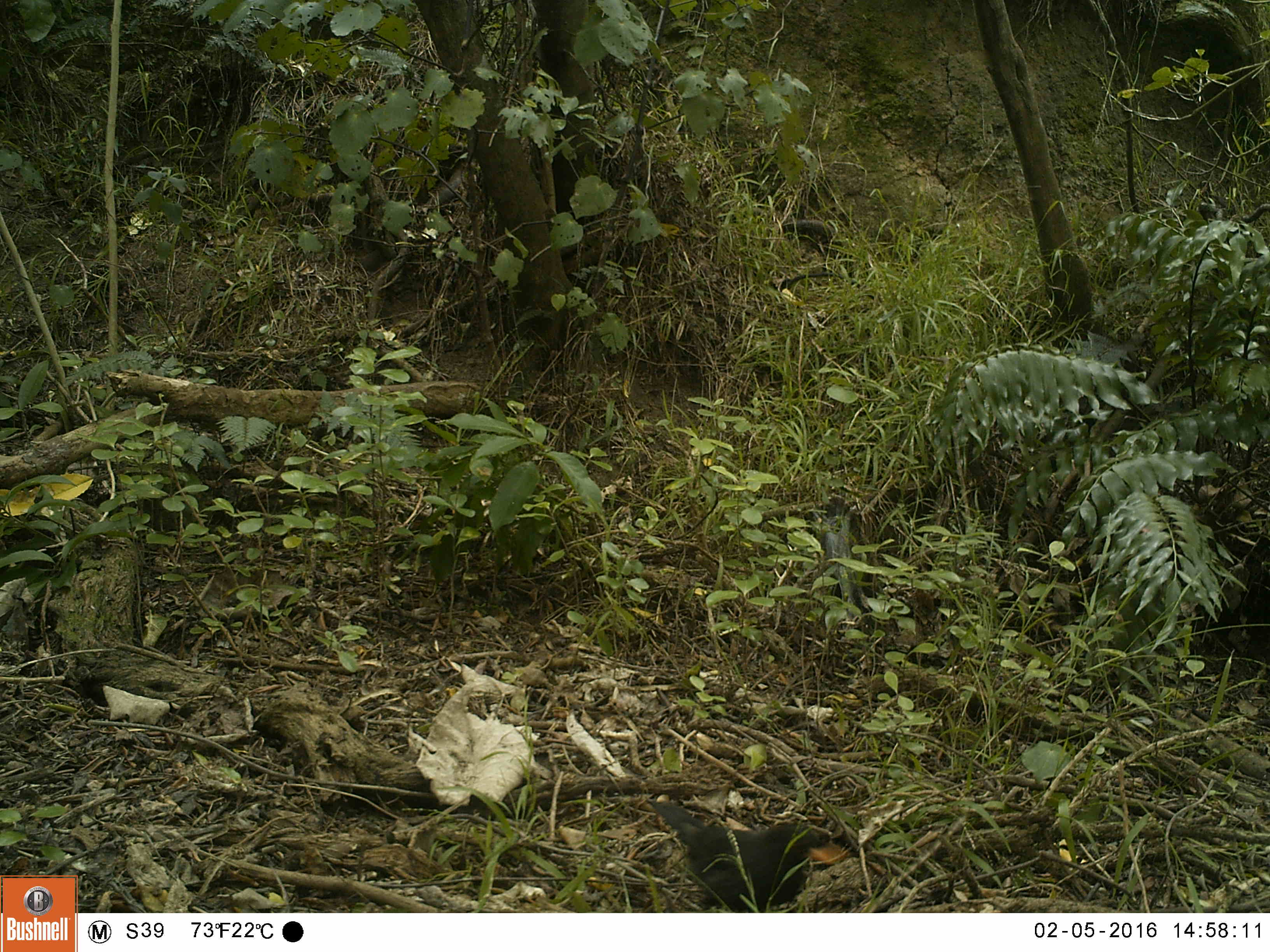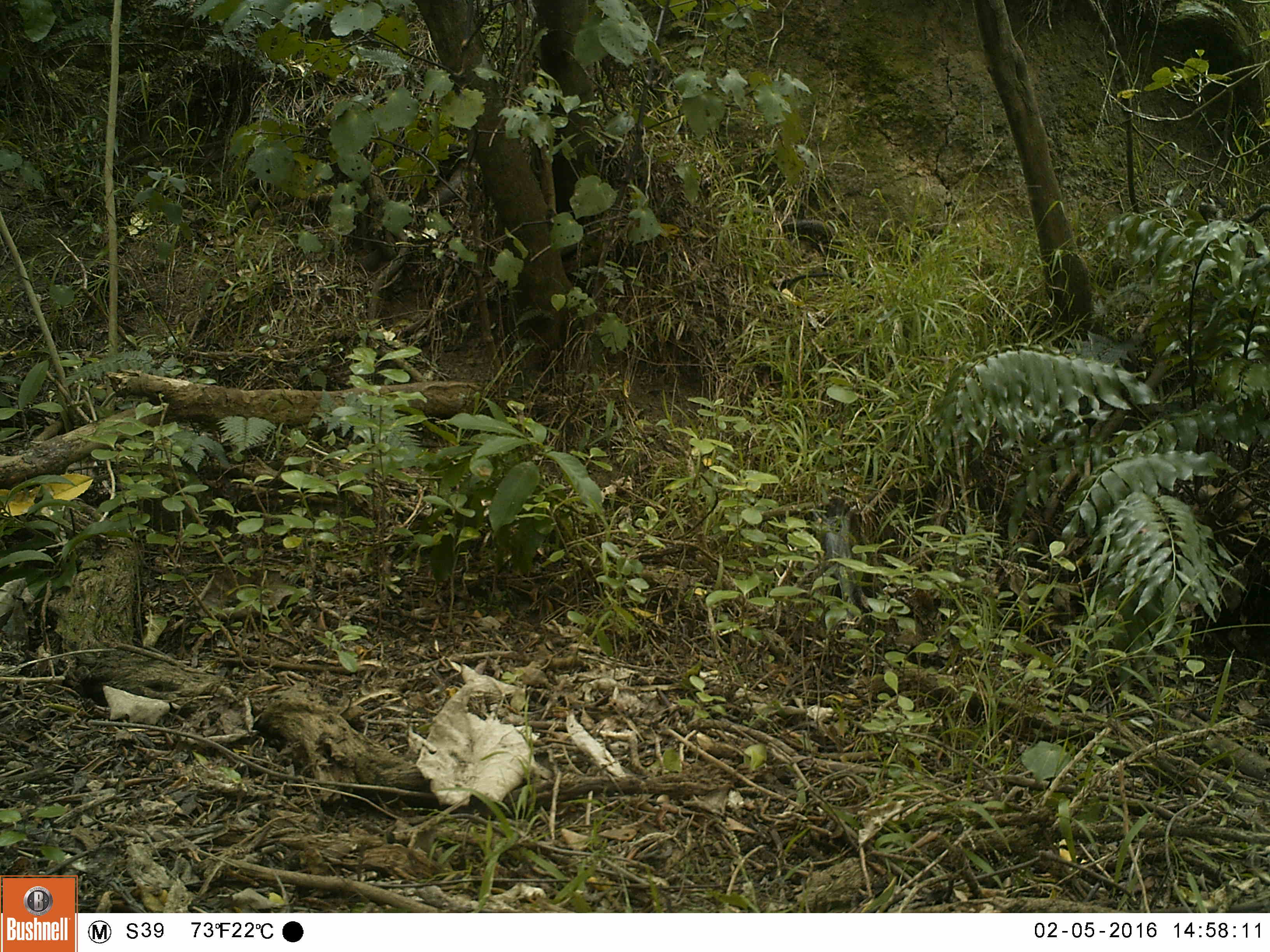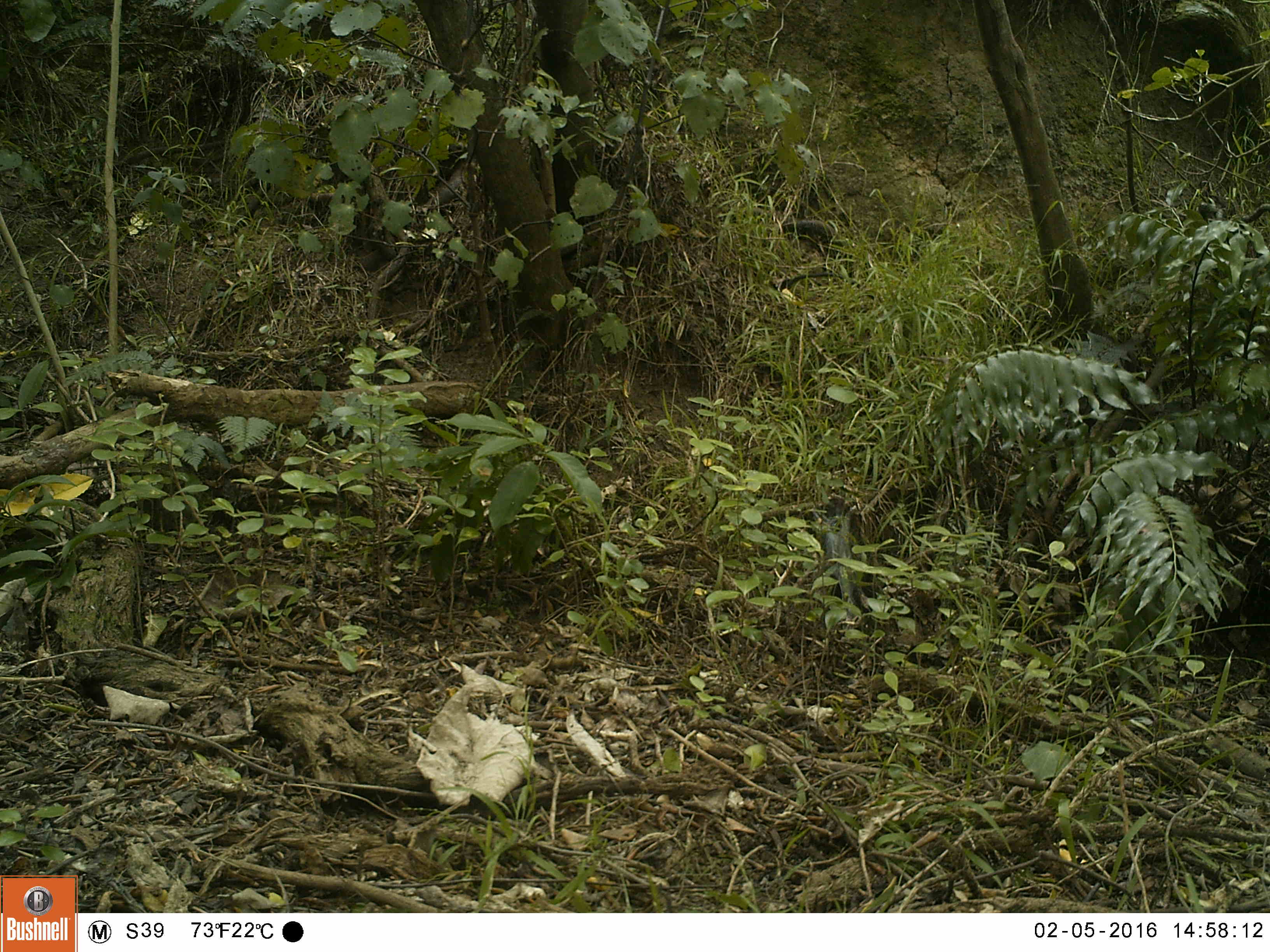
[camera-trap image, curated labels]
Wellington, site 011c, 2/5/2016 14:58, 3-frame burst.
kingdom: Animalia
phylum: Chordata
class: Aves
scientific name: Aves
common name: bird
Bird (Aves).